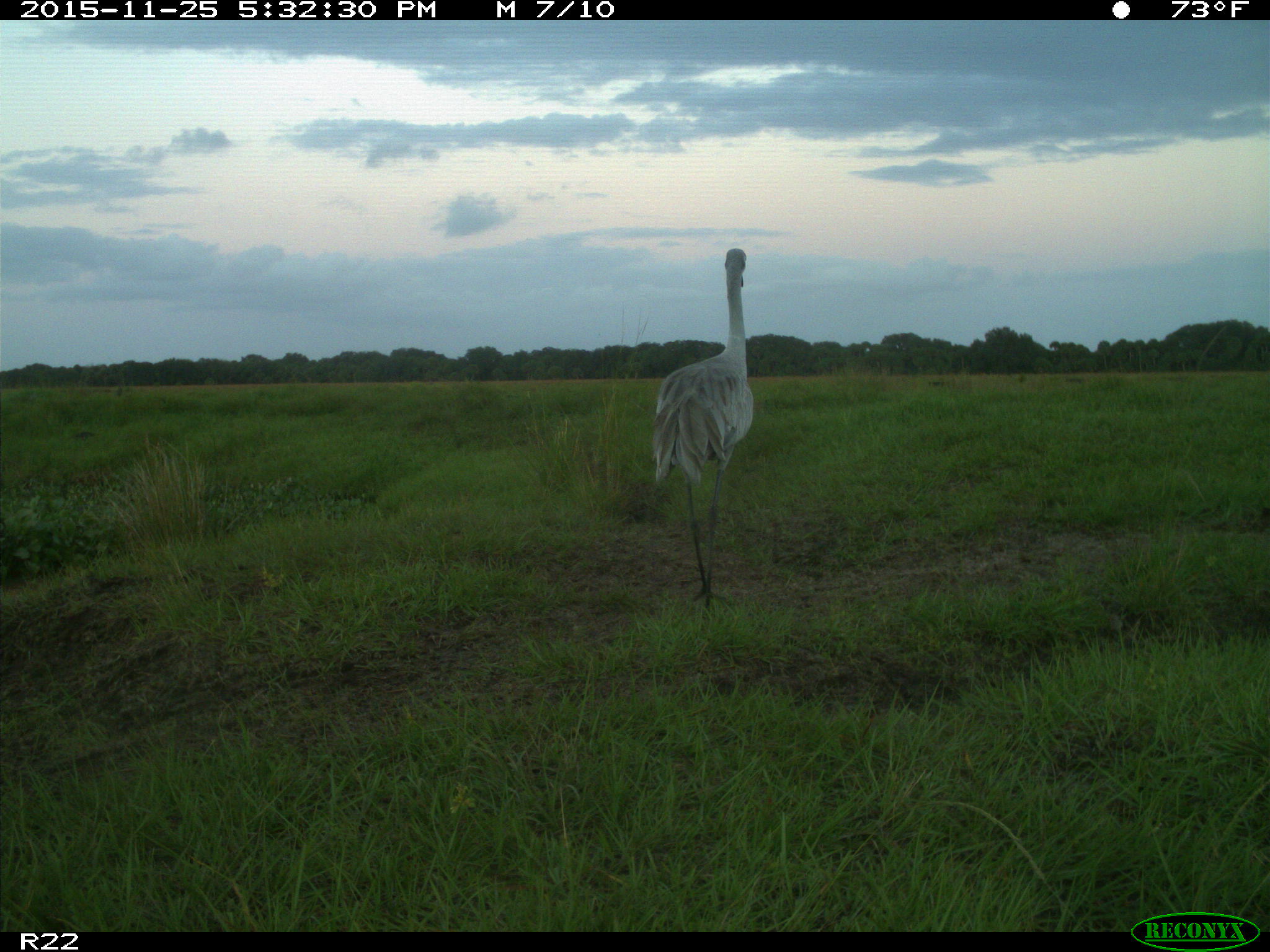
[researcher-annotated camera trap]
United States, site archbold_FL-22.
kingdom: Animalia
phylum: Chordata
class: Mammalia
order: Artiodactyla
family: Bovidae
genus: Bos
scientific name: Bos taurus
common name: domestic cow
Bos taurus (domestic cow).